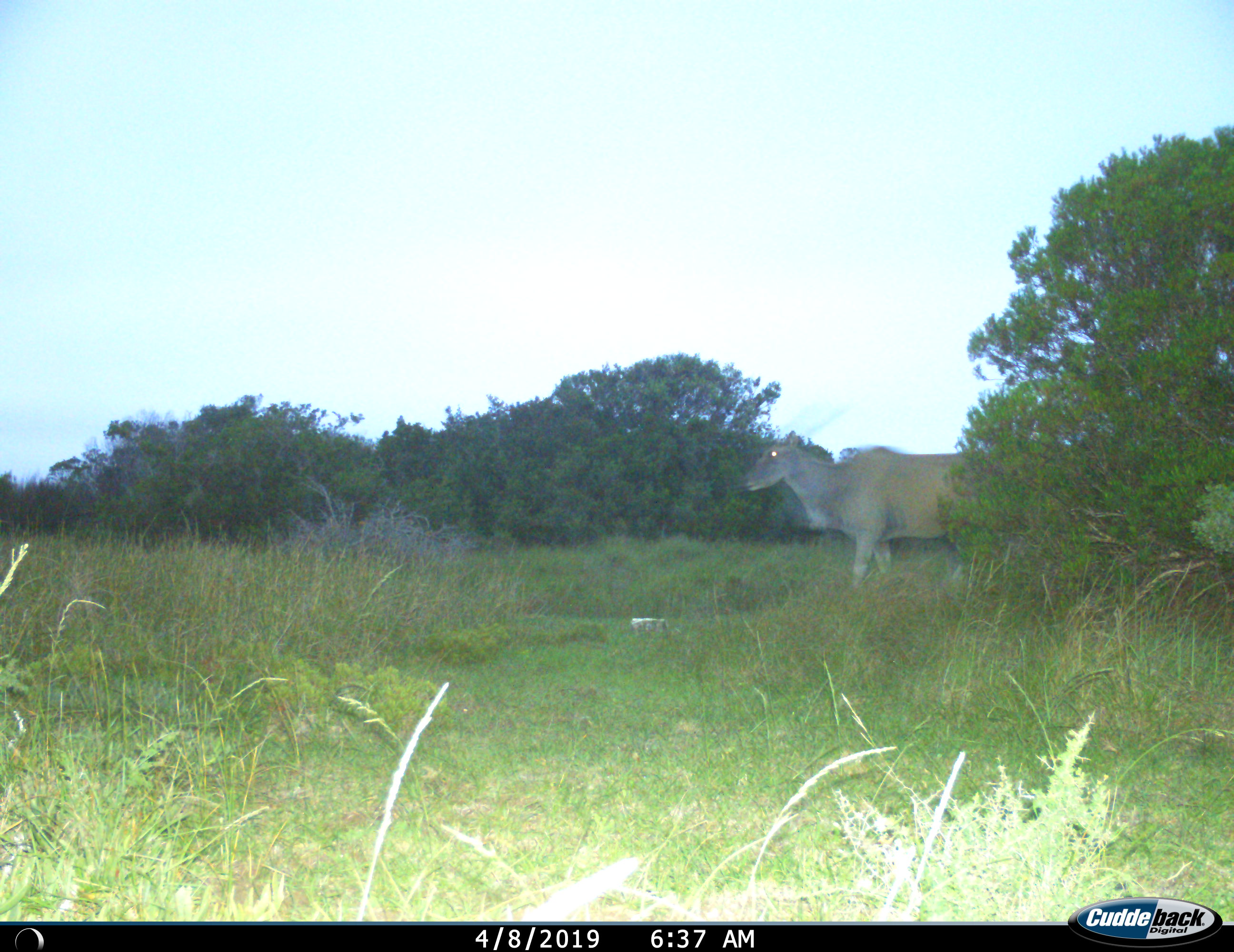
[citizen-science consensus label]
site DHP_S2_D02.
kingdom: Animalia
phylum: Chordata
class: Mammalia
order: Artiodactyla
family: Bovidae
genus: Tragelaphus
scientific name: Tragelaphus oryx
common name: eland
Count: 1.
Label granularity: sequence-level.